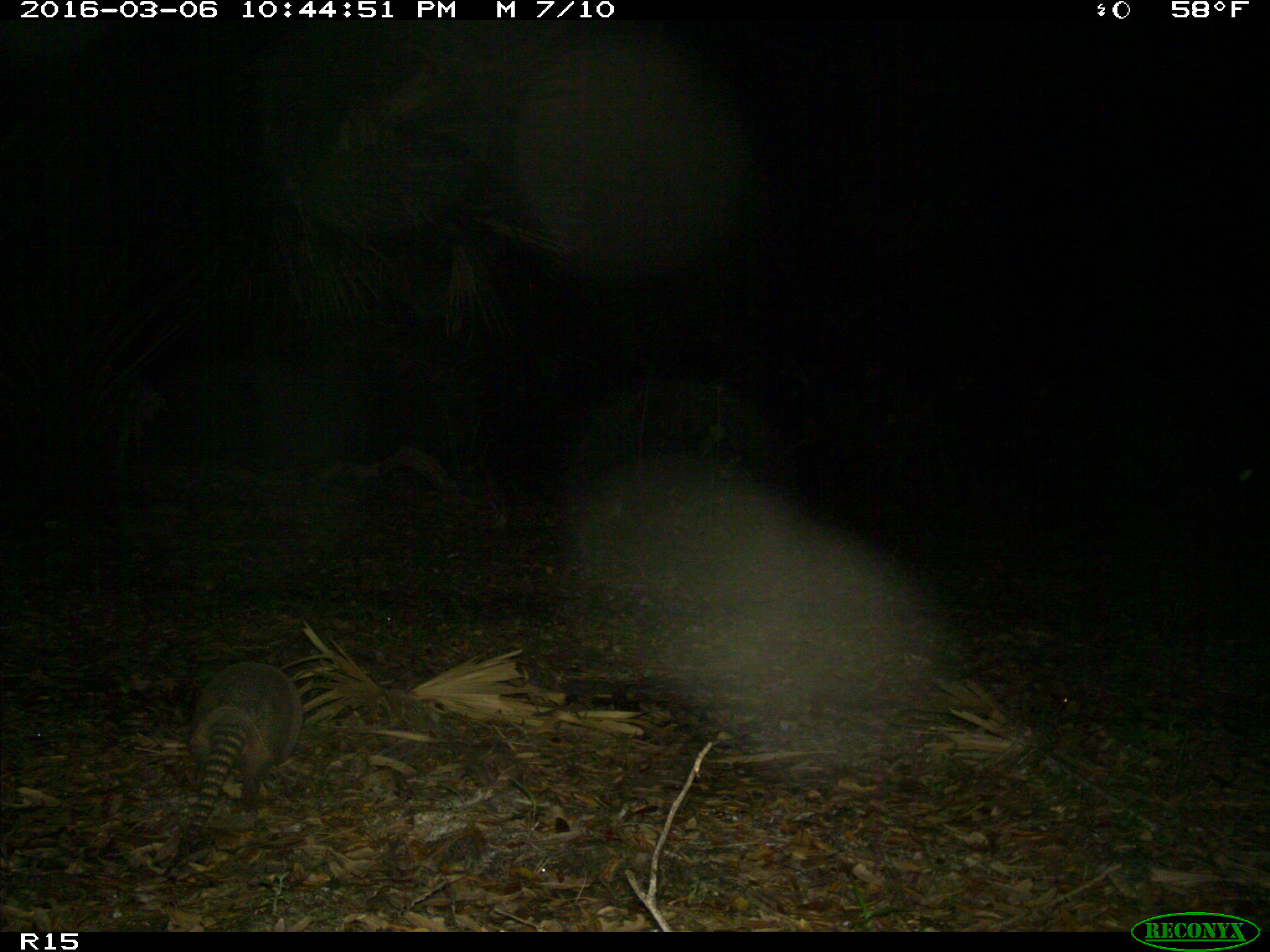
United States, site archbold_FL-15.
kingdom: Animalia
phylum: Chordata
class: Mammalia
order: Cingulata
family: Dasypodidae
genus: Dasypus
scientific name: Dasypus novemcinctus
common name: nine-banded armadillo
Dasypus novemcinctus (nine-banded armadillo).